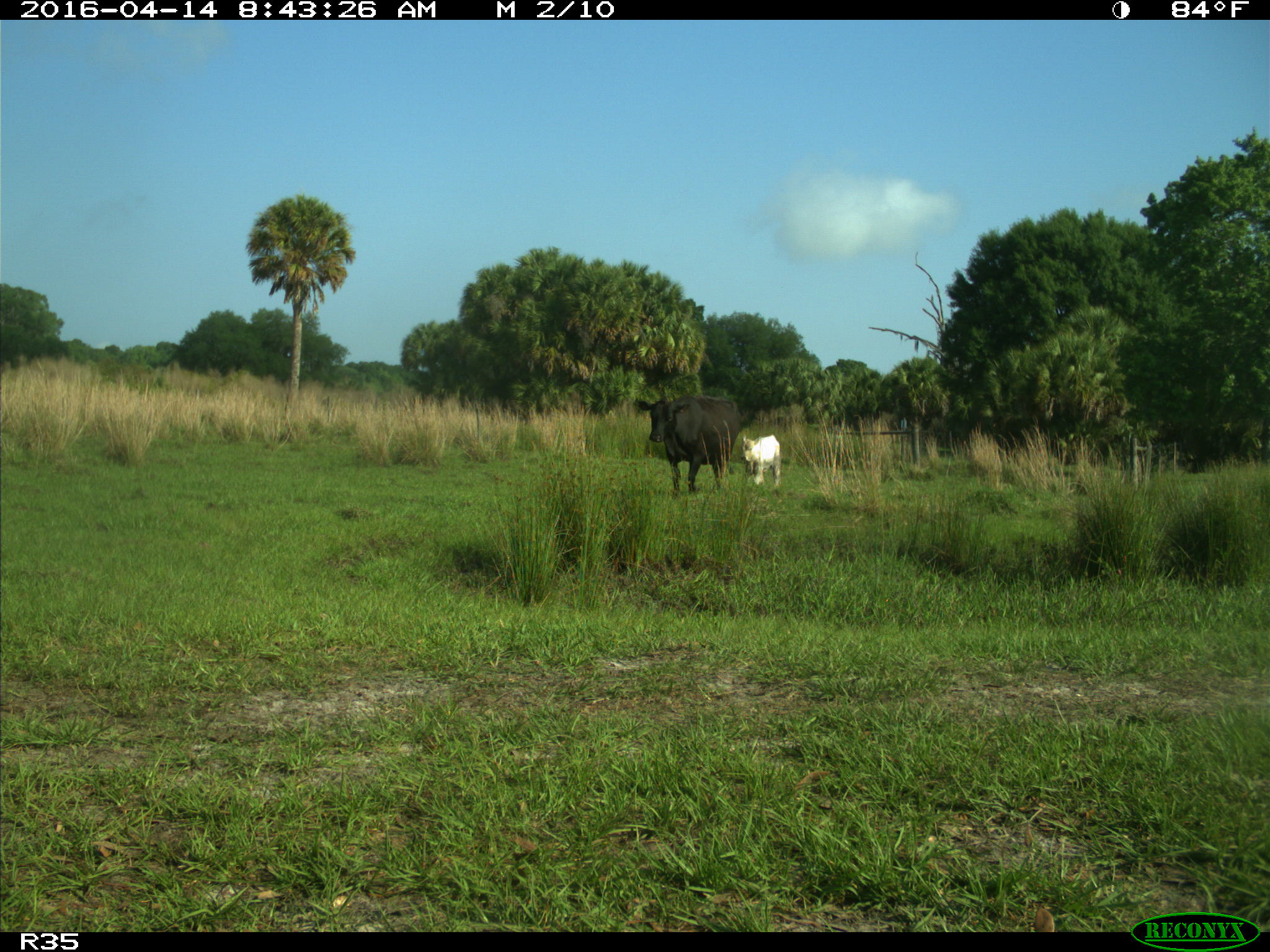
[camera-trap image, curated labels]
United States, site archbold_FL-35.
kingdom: Animalia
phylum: Chordata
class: Mammalia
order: Artiodactyla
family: Bovidae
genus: Bos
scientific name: Bos taurus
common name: domestic cow